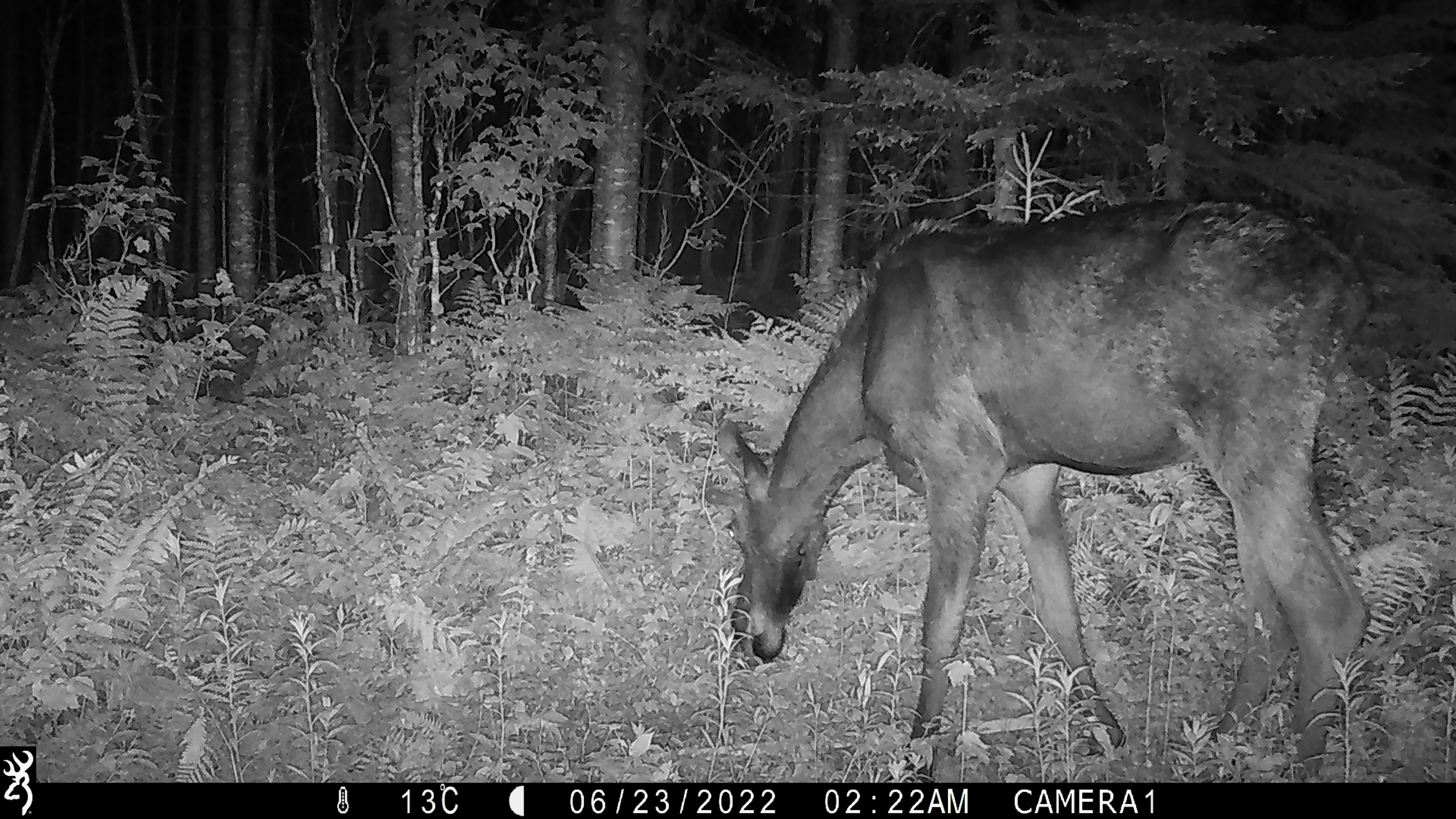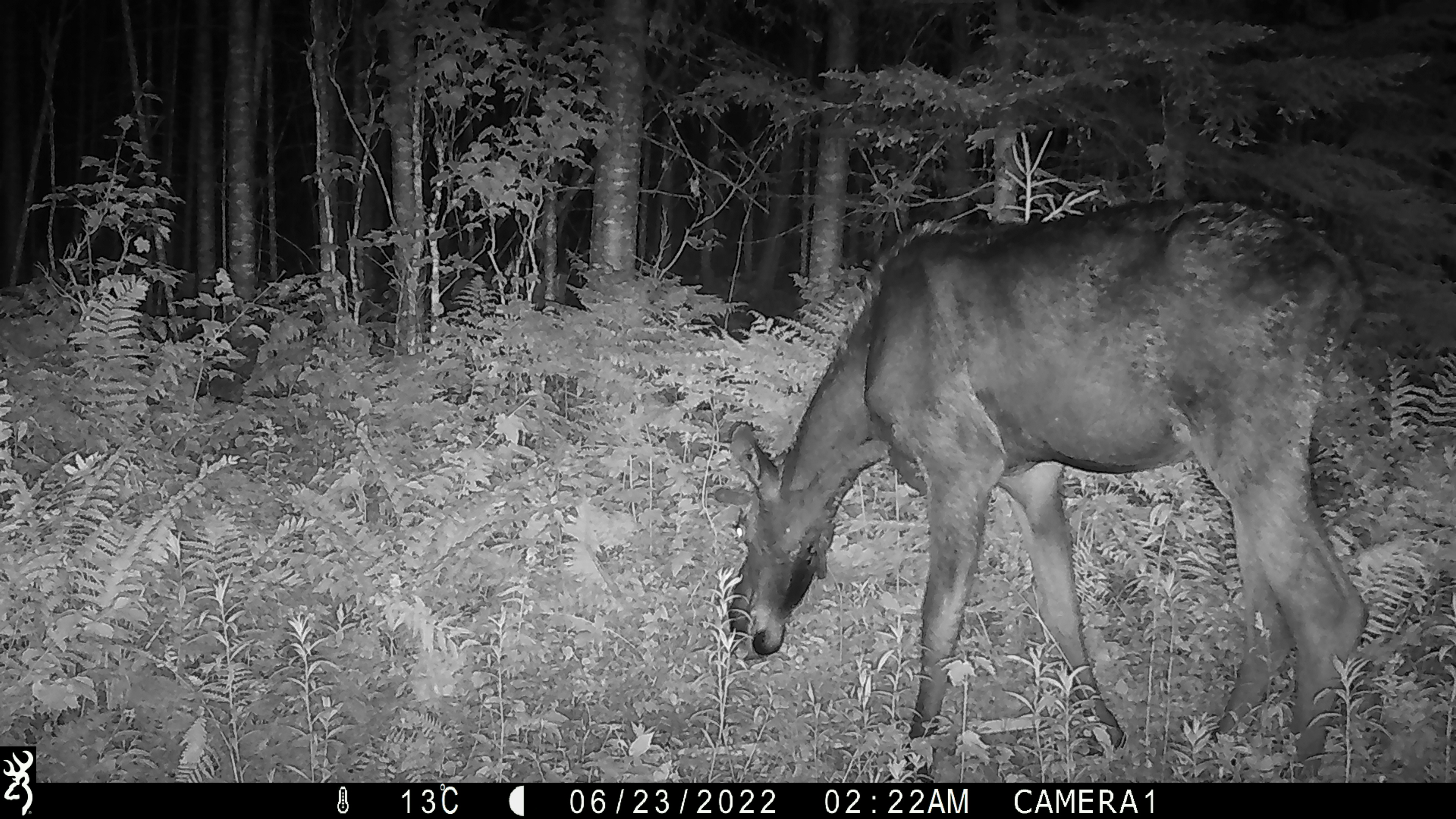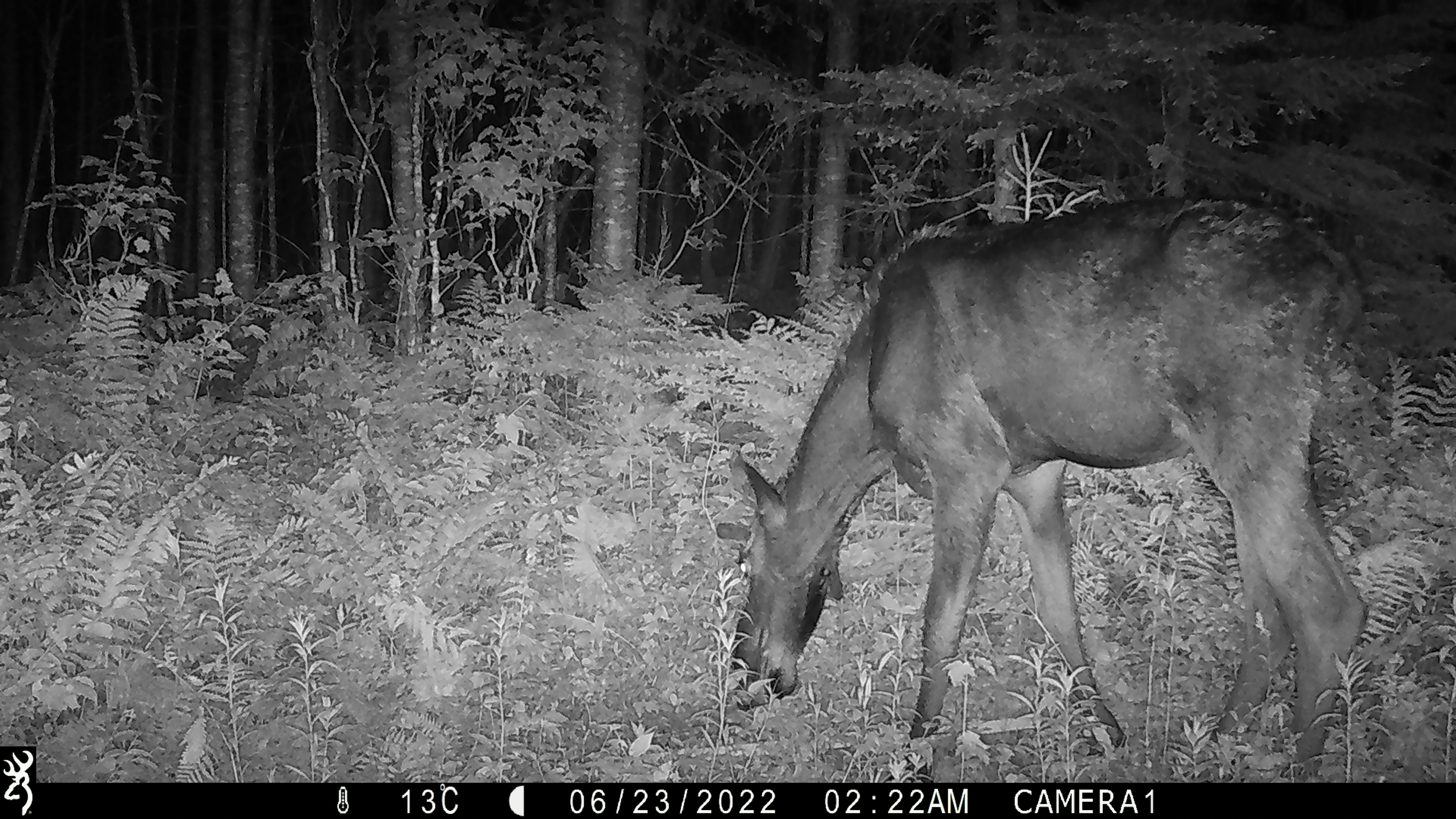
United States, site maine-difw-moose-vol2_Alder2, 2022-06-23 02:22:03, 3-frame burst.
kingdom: Animalia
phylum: Chordata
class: Mammalia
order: Artiodactyla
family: Cervidae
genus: Alces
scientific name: Alces alces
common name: moose